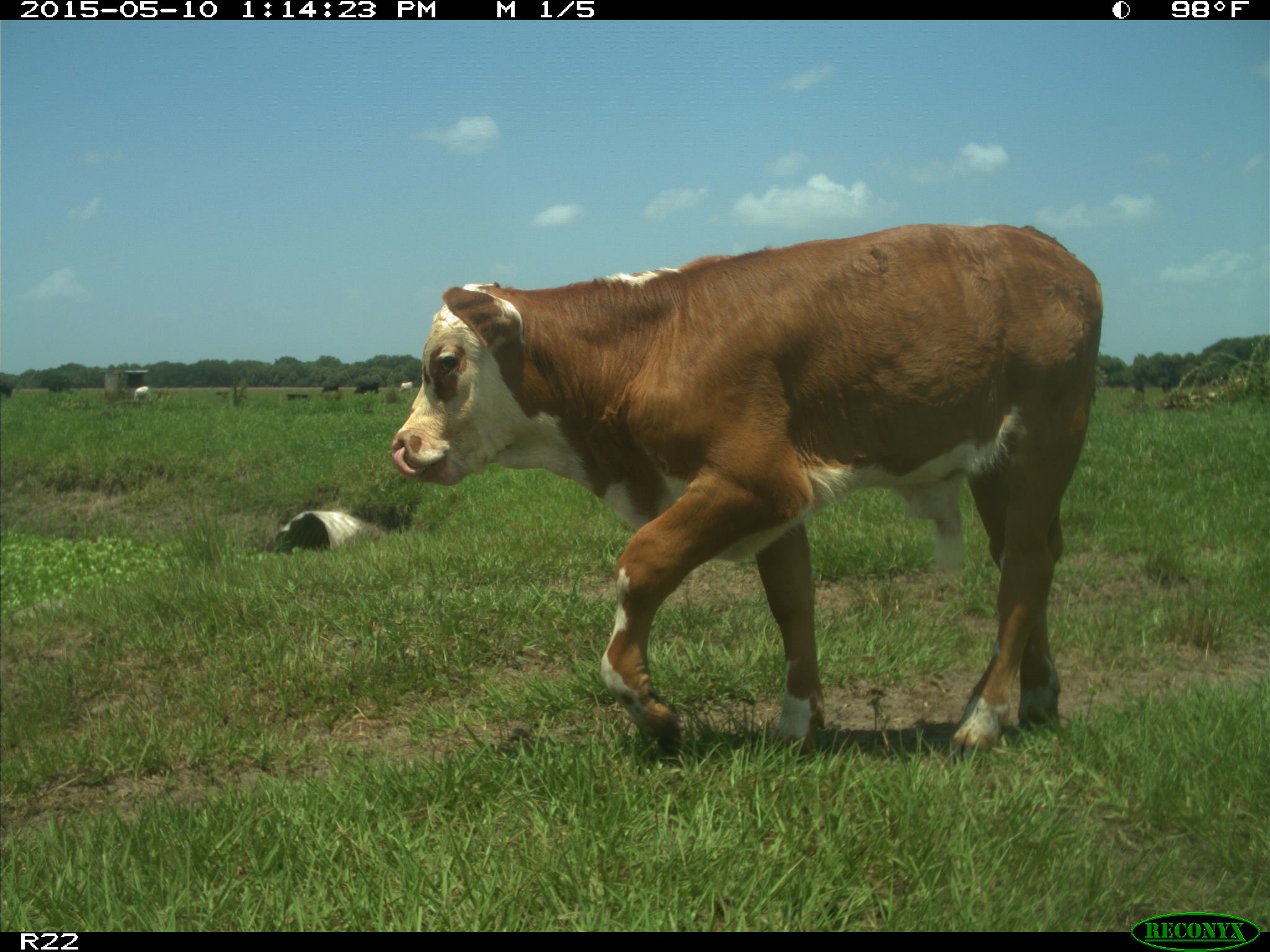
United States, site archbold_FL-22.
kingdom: Animalia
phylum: Chordata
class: Mammalia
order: Artiodactyla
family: Bovidae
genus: Bos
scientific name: Bos taurus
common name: domestic cow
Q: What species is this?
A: Bos taurus (domestic cow).